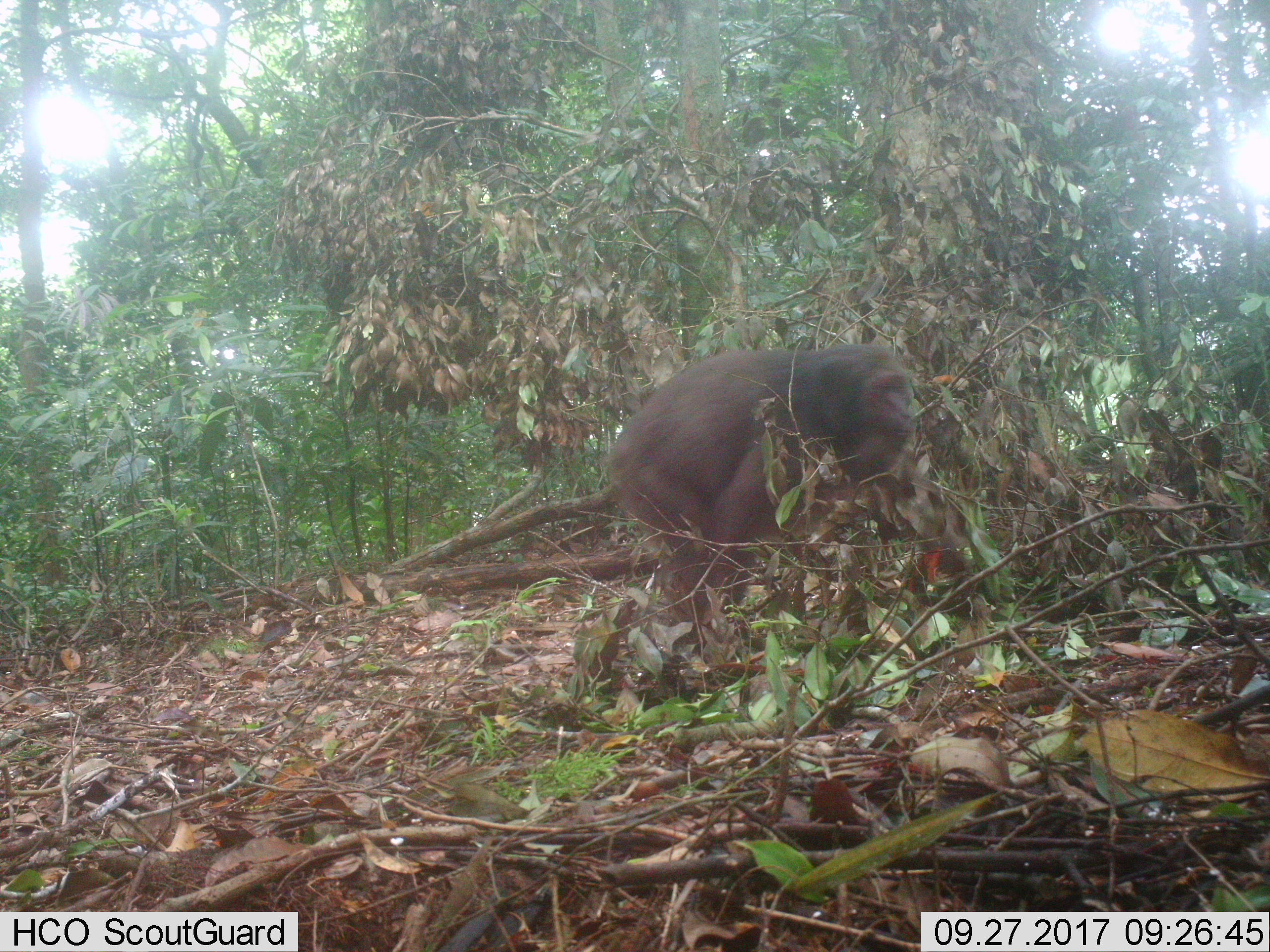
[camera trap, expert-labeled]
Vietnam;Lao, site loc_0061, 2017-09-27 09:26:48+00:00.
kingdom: Animalia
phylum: Chordata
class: Mammalia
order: Primates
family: Cercopithecidae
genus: Macaca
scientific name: Macaca arctoides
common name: stump-tailed macaque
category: stump tailed macaque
Stump tailed macaque (stump-tailed macaque) (Macaca arctoides). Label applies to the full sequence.